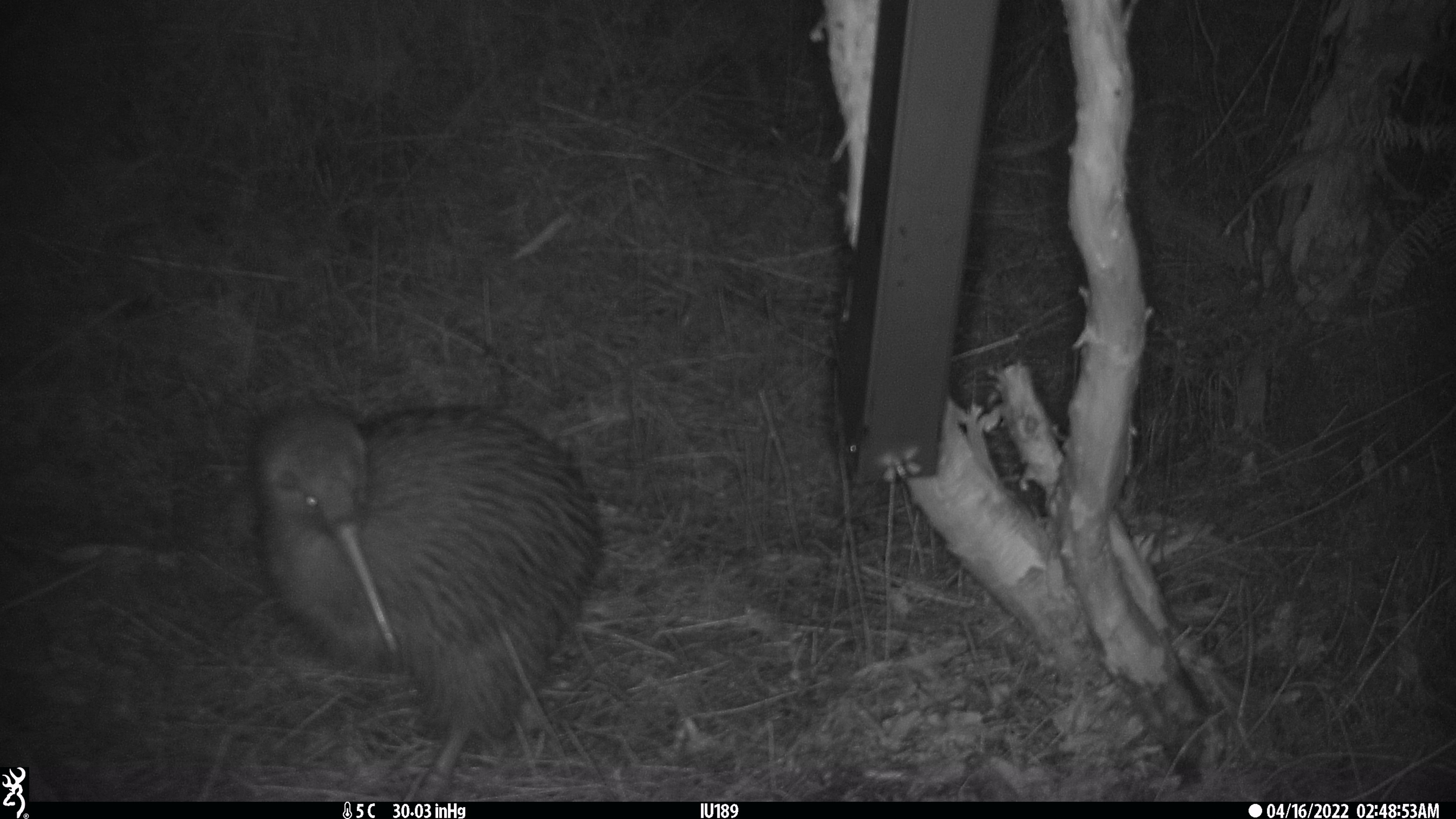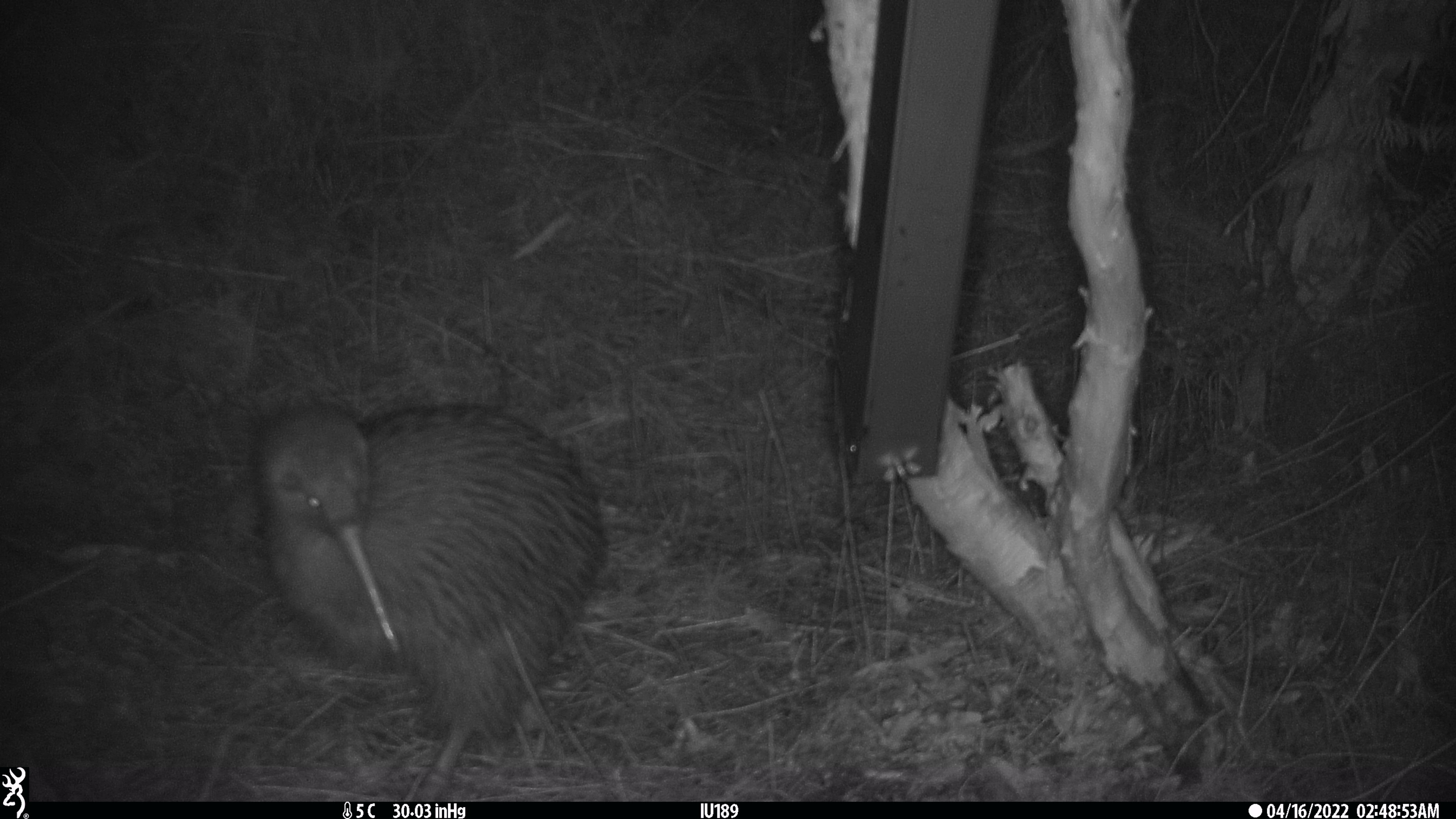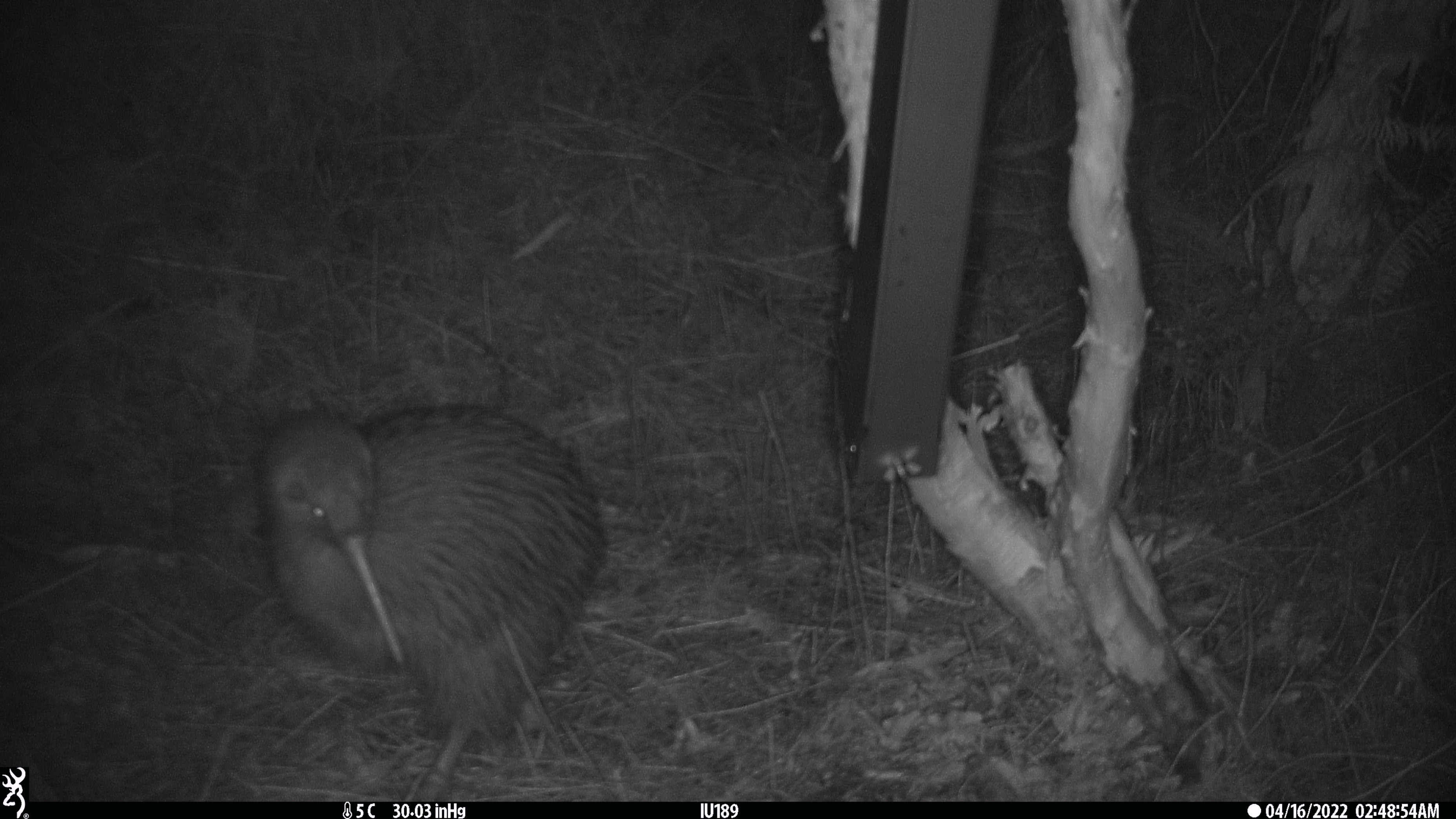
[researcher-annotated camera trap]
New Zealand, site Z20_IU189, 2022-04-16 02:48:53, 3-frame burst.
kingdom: Animalia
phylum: Chordata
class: Aves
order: Apterygiformes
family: Apterygidae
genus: Apteryx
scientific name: Apteryx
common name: kiwi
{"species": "kiwi (Apteryx)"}